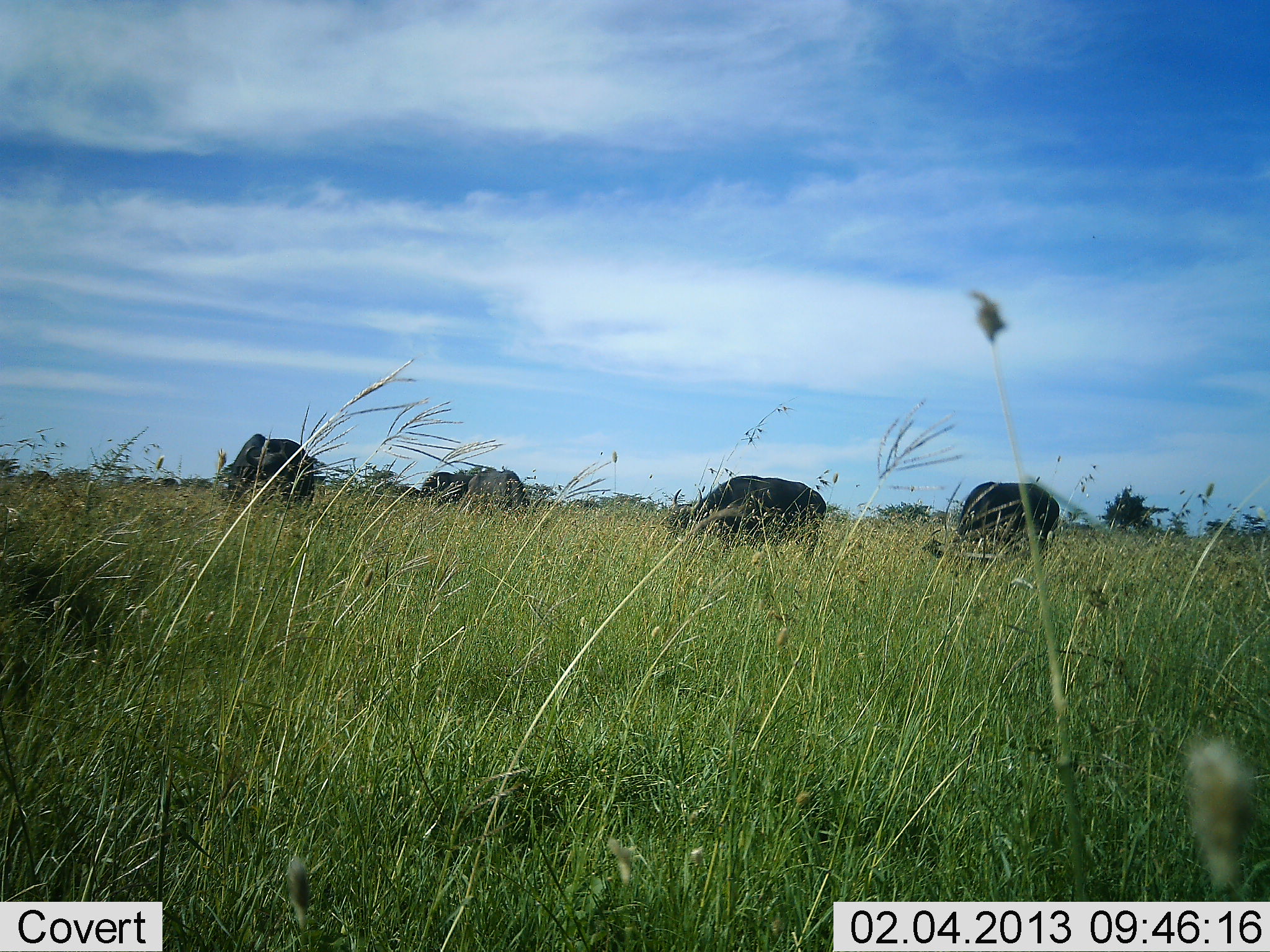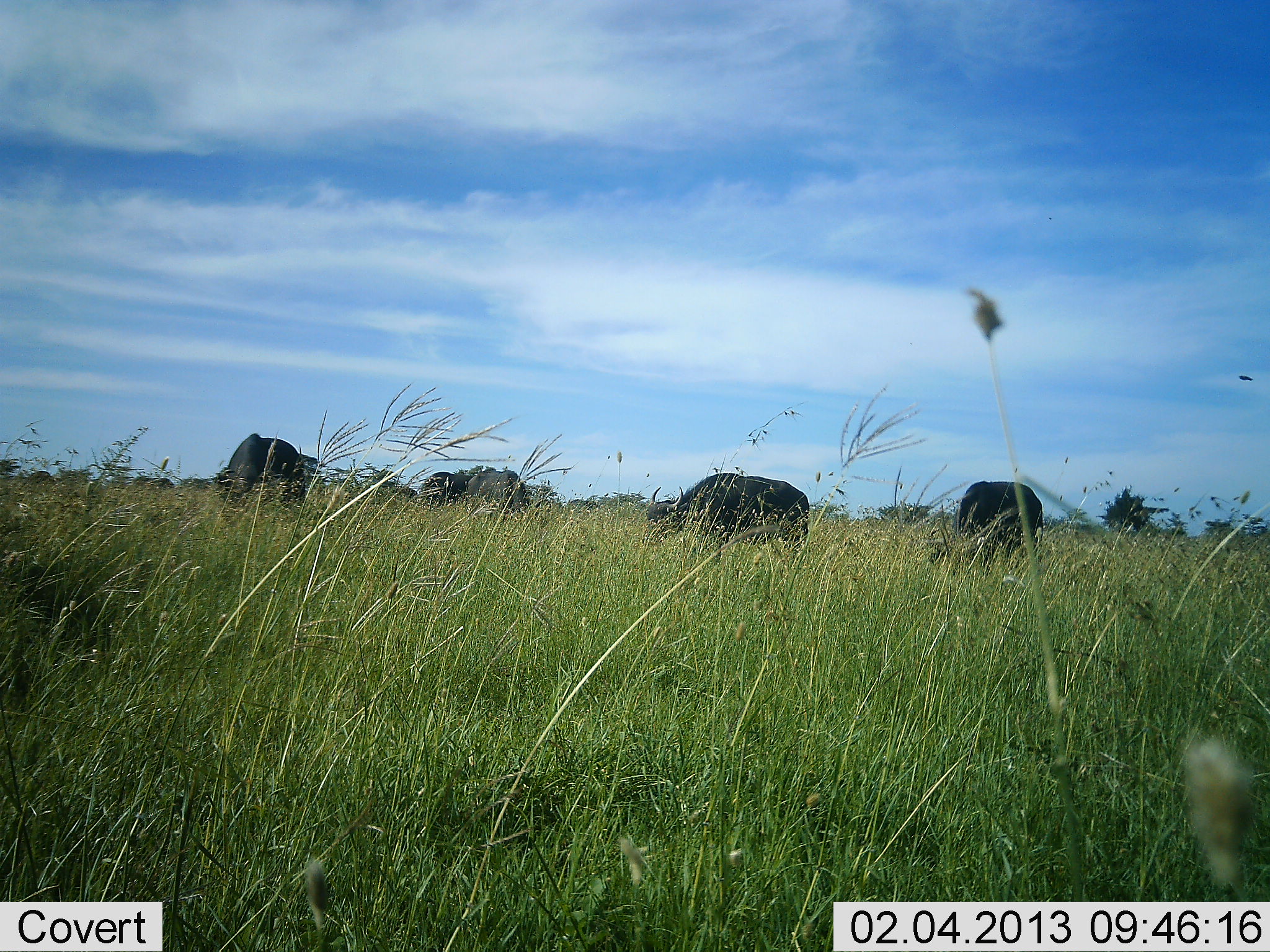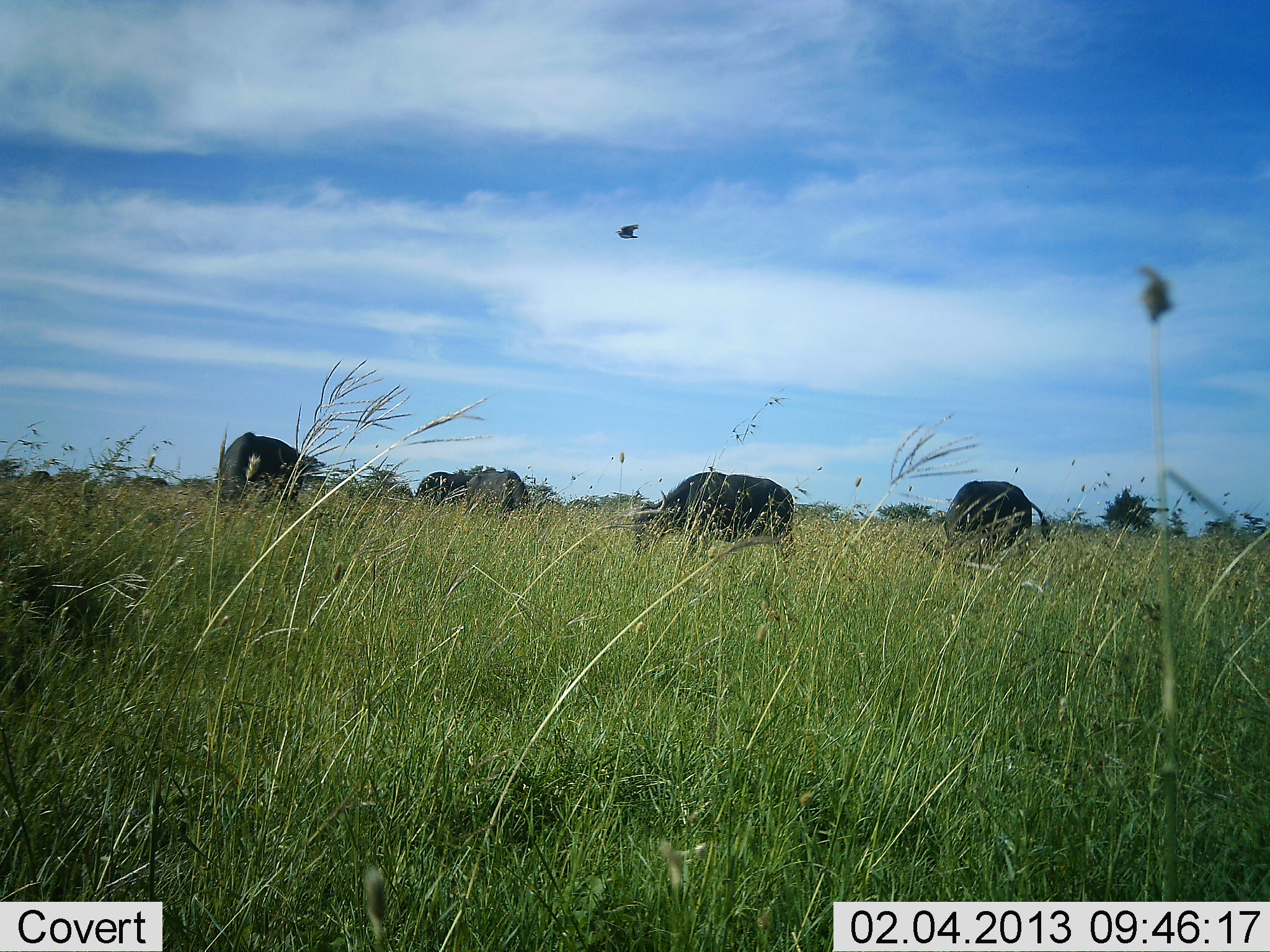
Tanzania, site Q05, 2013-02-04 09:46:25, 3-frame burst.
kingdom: Animalia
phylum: Chordata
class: Mammalia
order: Artiodactyla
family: Bovidae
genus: Syncerus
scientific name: Syncerus caffer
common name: cape buffalo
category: buffalo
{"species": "buffalo (cape buffalo) (Syncerus caffer)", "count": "5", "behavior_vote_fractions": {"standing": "28%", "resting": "0%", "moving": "28%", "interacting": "0%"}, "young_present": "0%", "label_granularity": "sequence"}